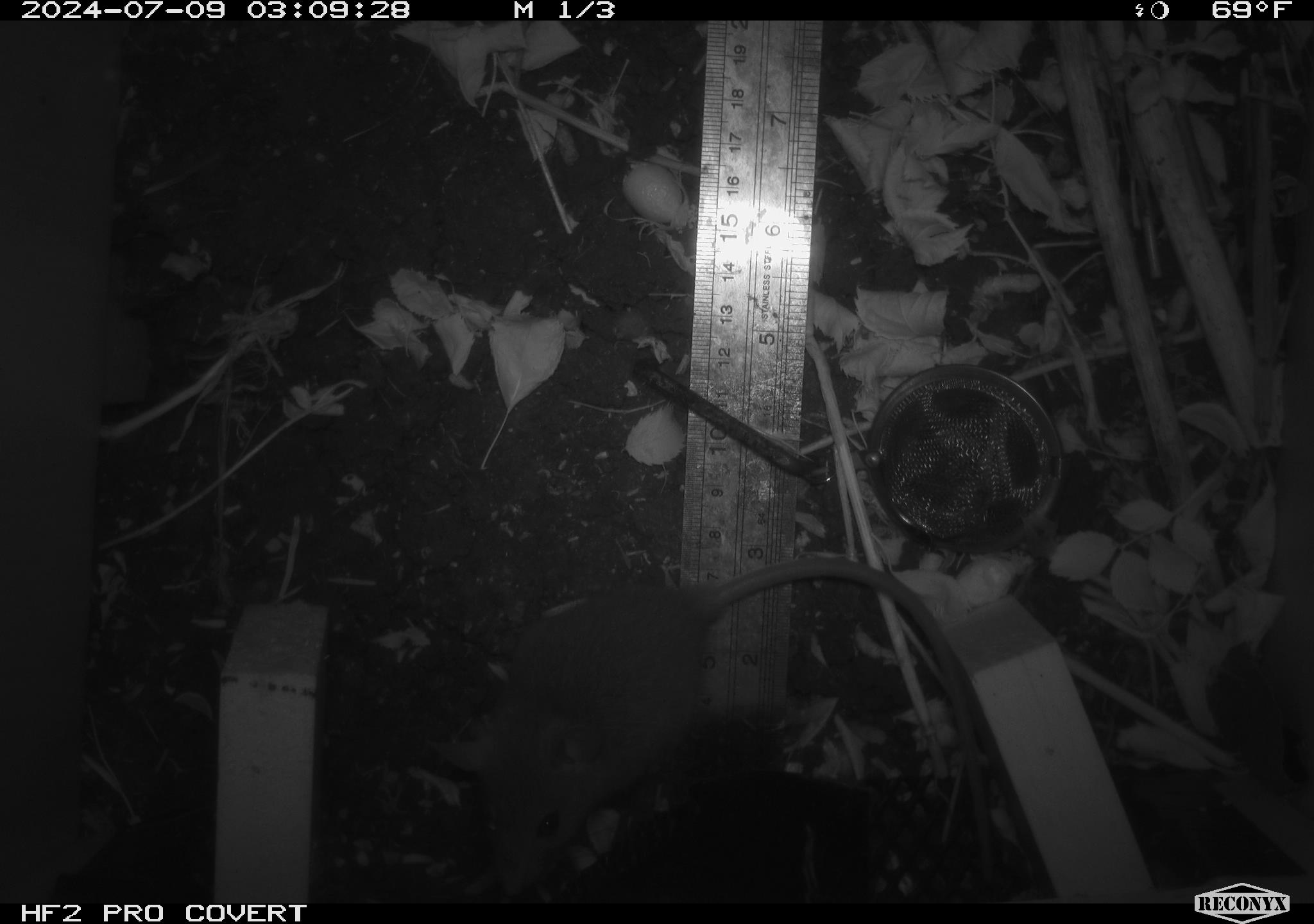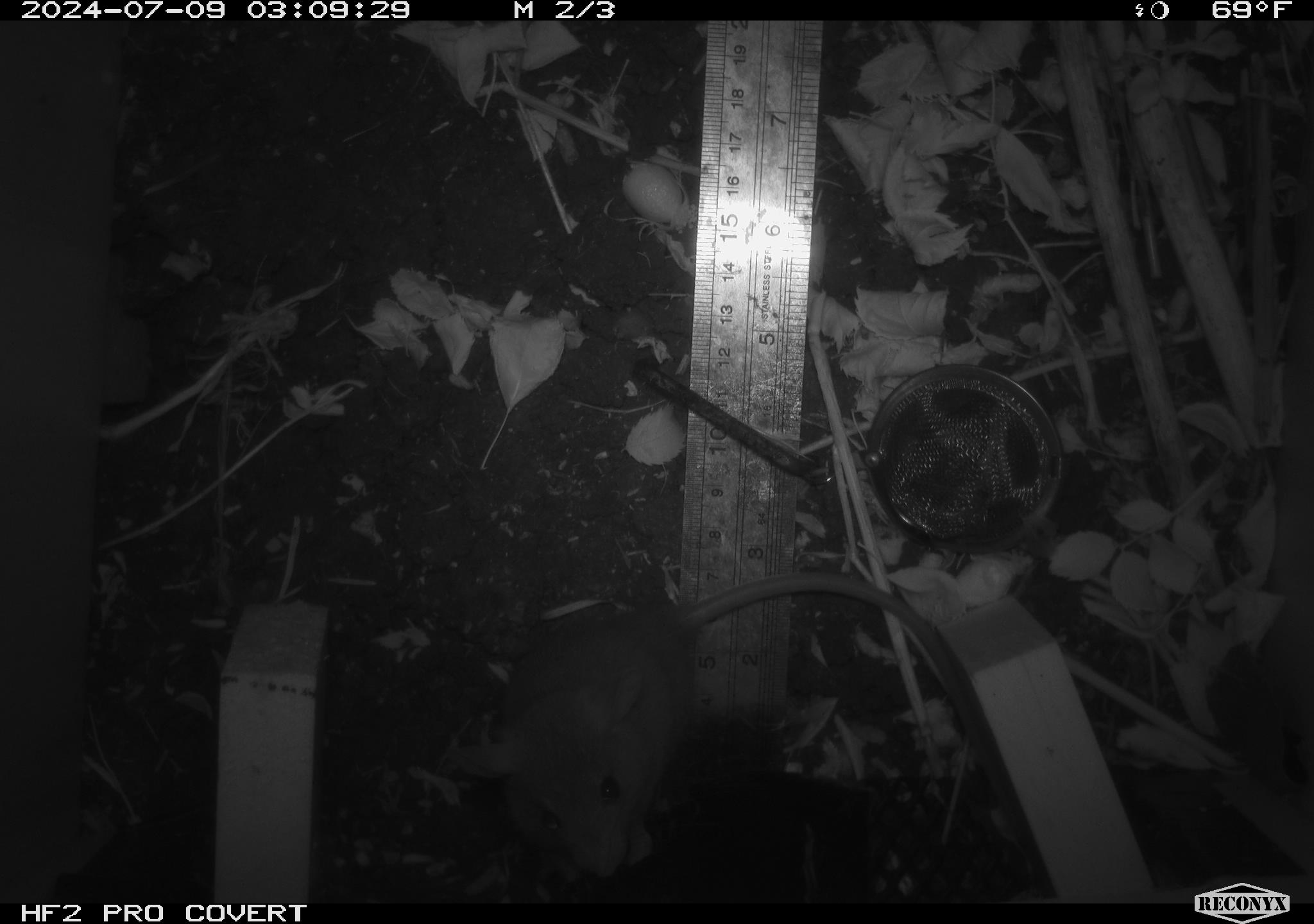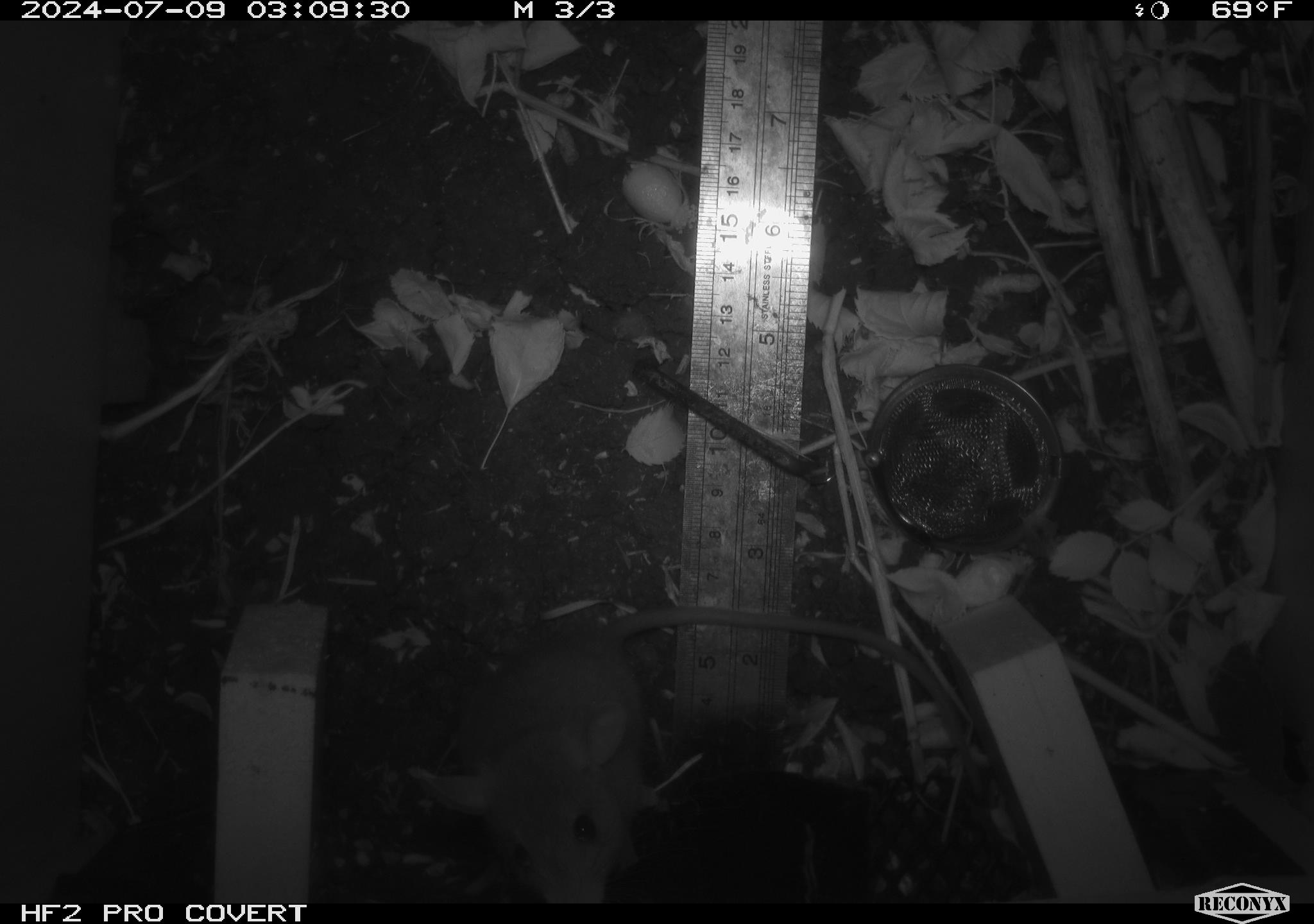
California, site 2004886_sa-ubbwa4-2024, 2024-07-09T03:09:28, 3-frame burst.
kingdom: Animalia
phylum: Chordata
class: Mammalia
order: Rodentia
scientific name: Rodentia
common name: woodrat or rat or mouse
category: woodrat or rat or mouse species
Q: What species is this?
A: Woodrat or rat or mouse species (woodrat or rat or mouse) (Rodentia).